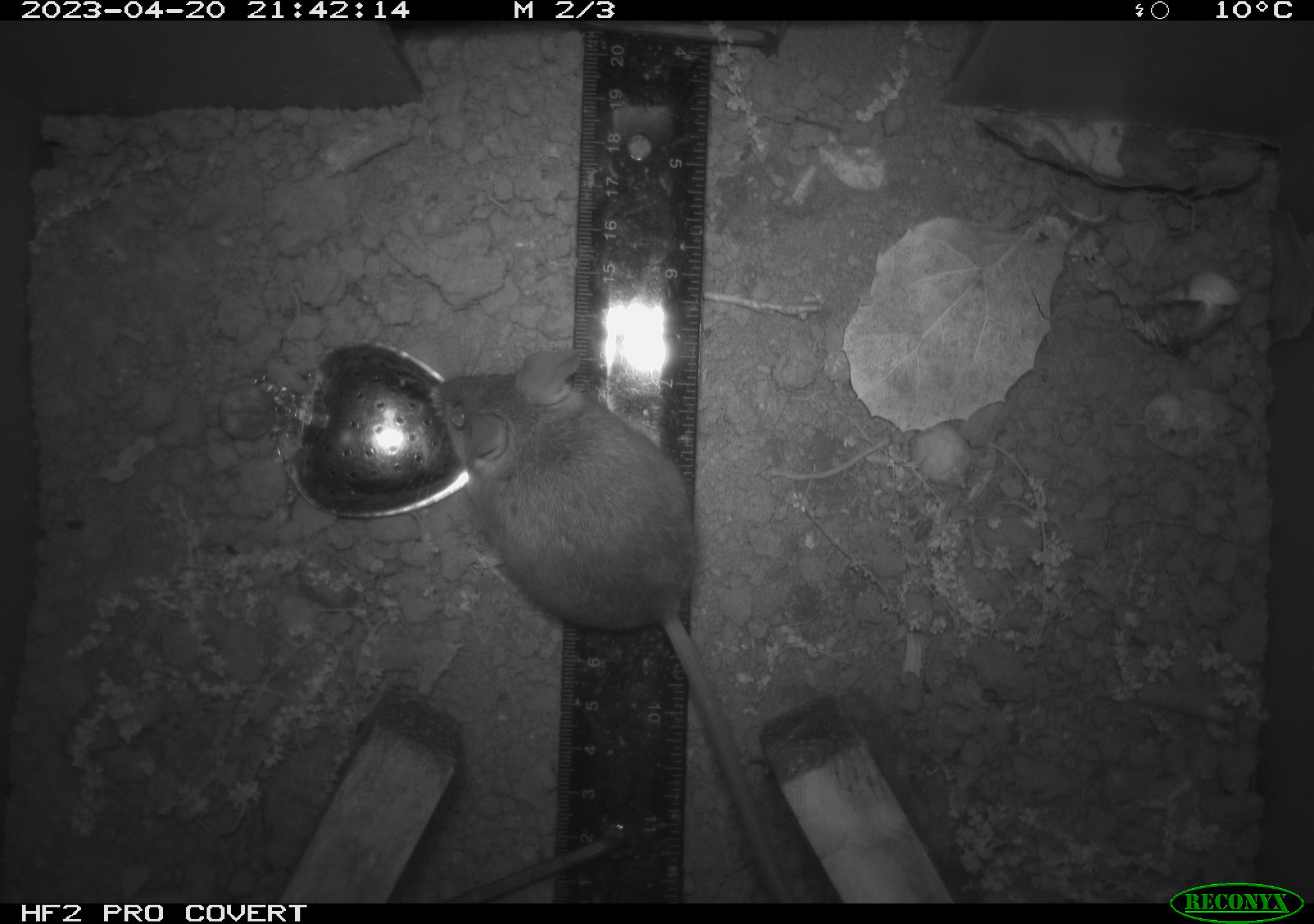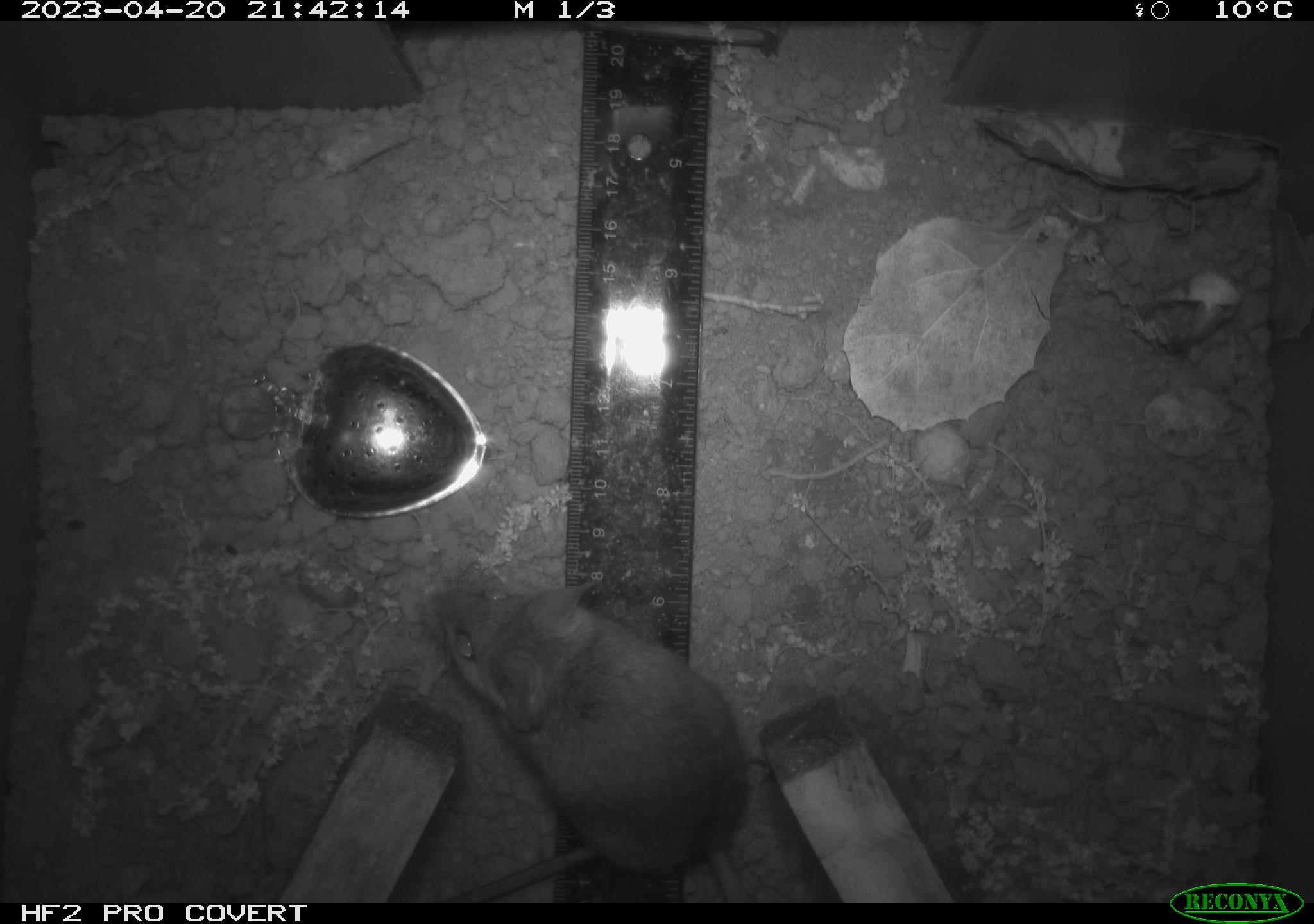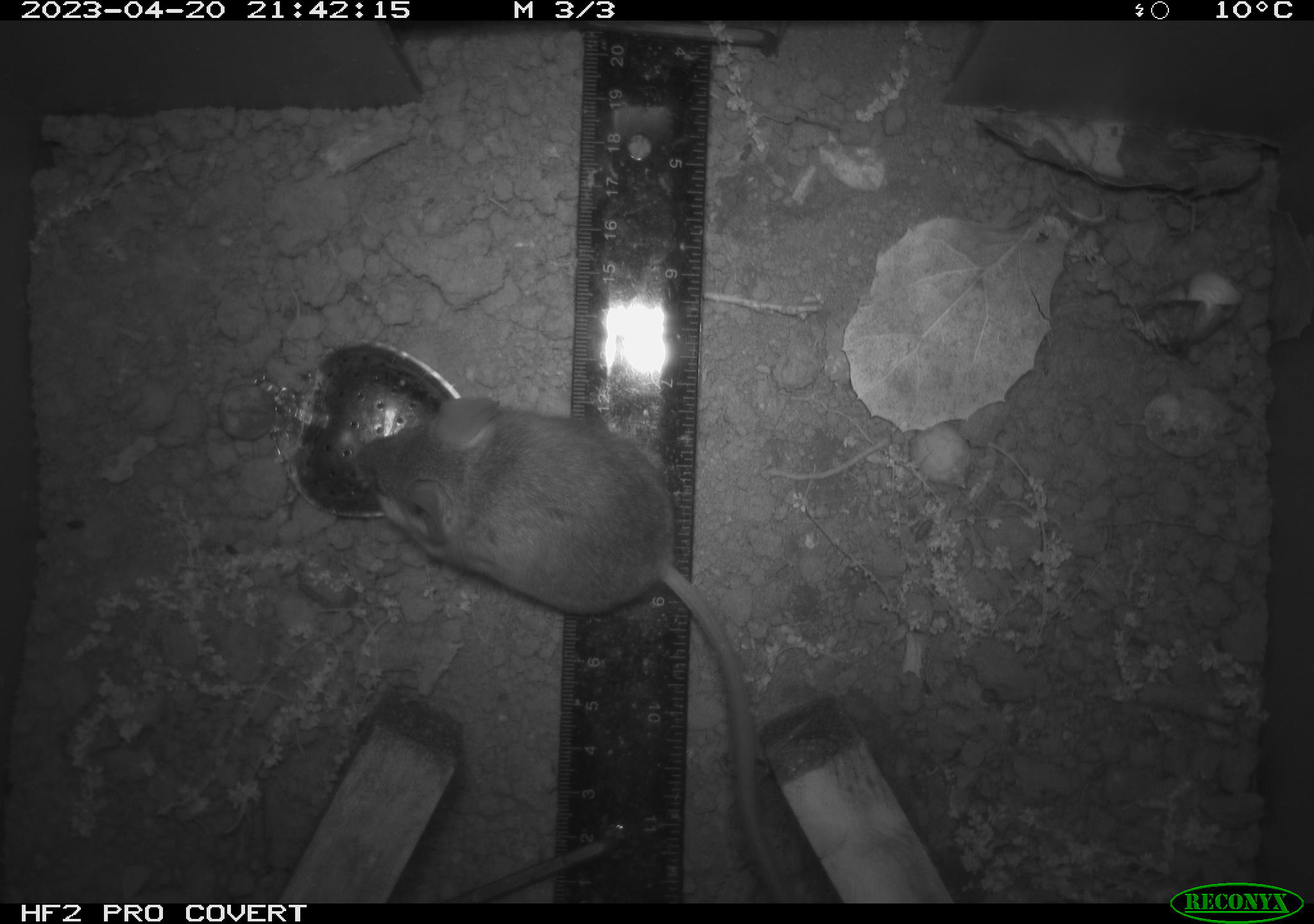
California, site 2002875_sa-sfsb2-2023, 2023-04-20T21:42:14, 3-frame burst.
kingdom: Animalia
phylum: Chordata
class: Mammalia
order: Rodentia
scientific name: Rodentia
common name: mouse species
Mouse species (Rodentia).